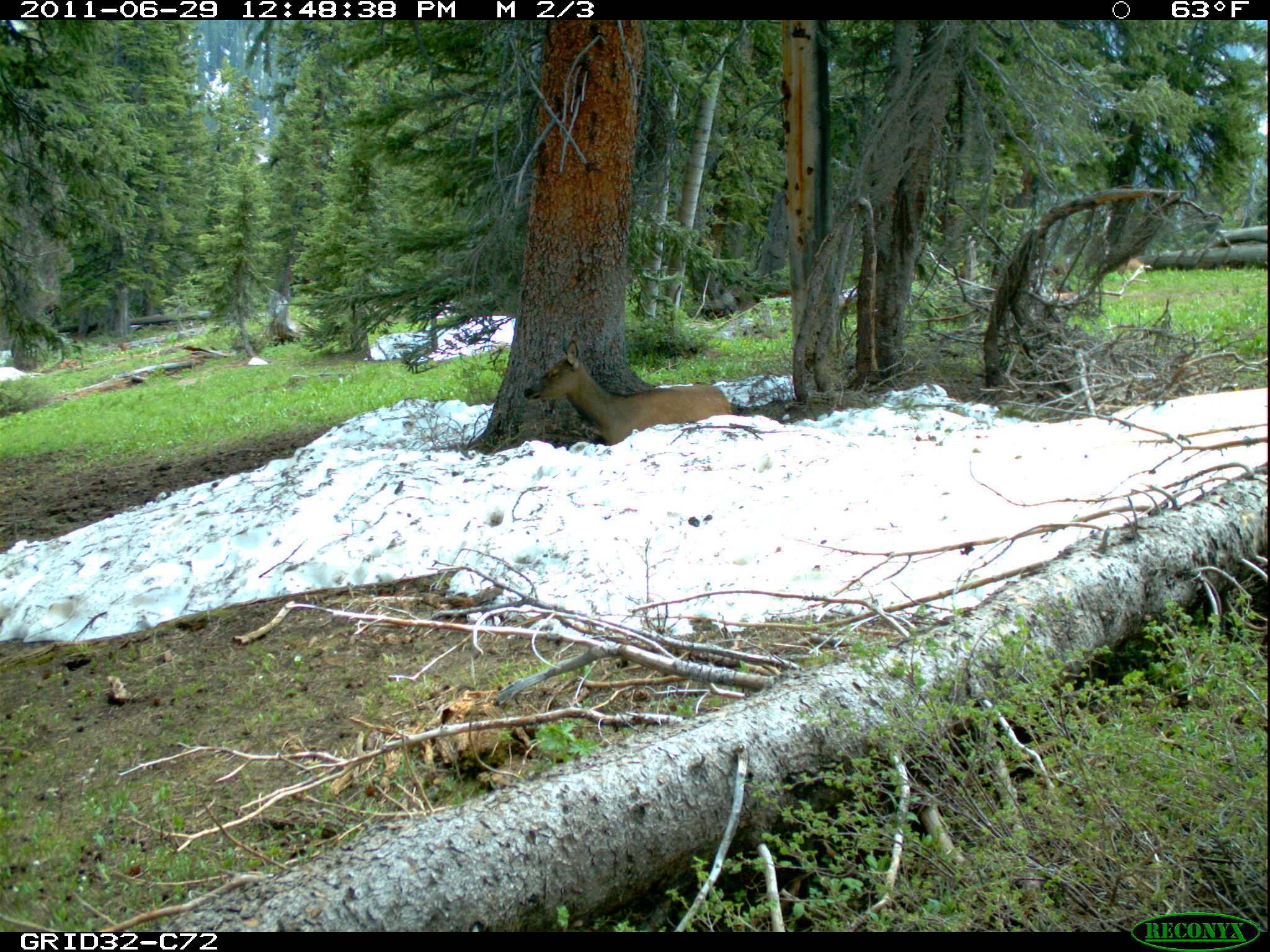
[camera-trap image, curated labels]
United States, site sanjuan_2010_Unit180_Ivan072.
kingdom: Animalia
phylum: Chordata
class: Mammalia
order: Artiodactyla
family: Cervidae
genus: Cervus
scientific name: Cervus elaphus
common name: red deer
Cervus elaphus (red deer).